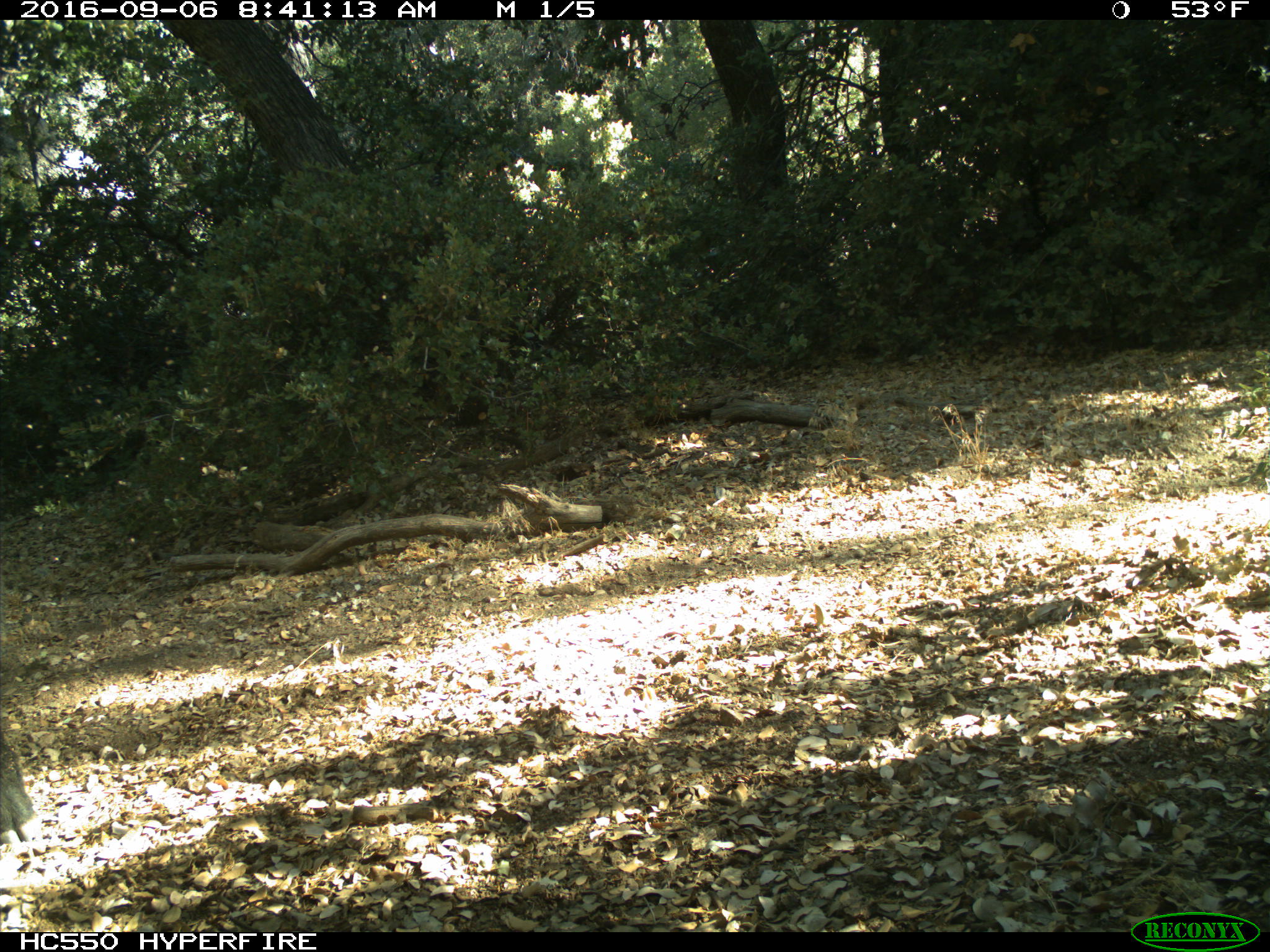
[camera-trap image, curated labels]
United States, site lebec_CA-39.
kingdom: Animalia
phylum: Chordata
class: Mammalia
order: Artiodactyla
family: Suidae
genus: Sus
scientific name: Sus scrofa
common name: wild boar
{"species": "Sus scrofa (wild boar)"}